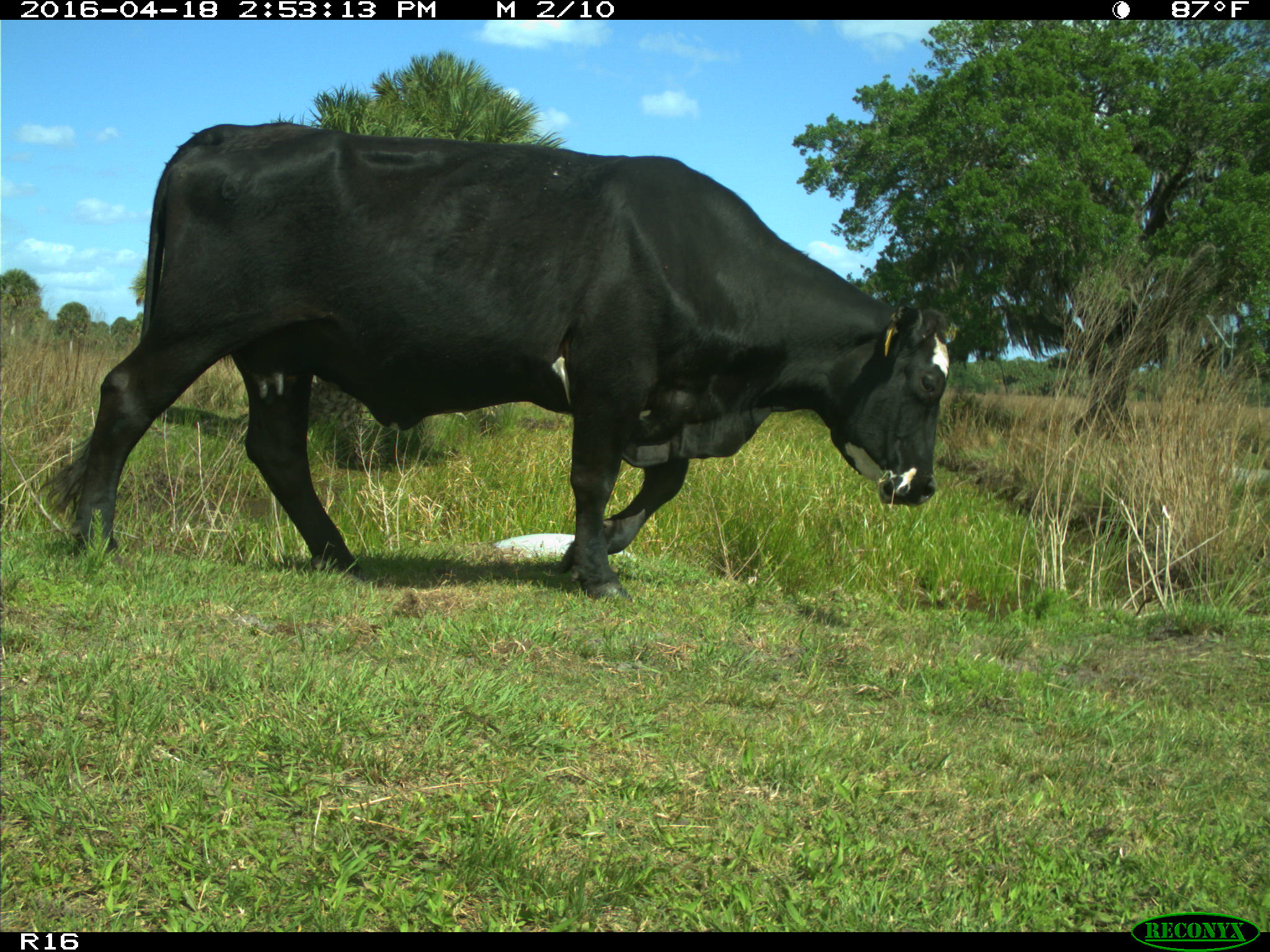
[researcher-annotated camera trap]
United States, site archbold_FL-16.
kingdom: Animalia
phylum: Chordata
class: Mammalia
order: Artiodactyla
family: Bovidae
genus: Bos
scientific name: Bos taurus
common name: domestic cow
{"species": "Bos taurus (domestic cow)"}